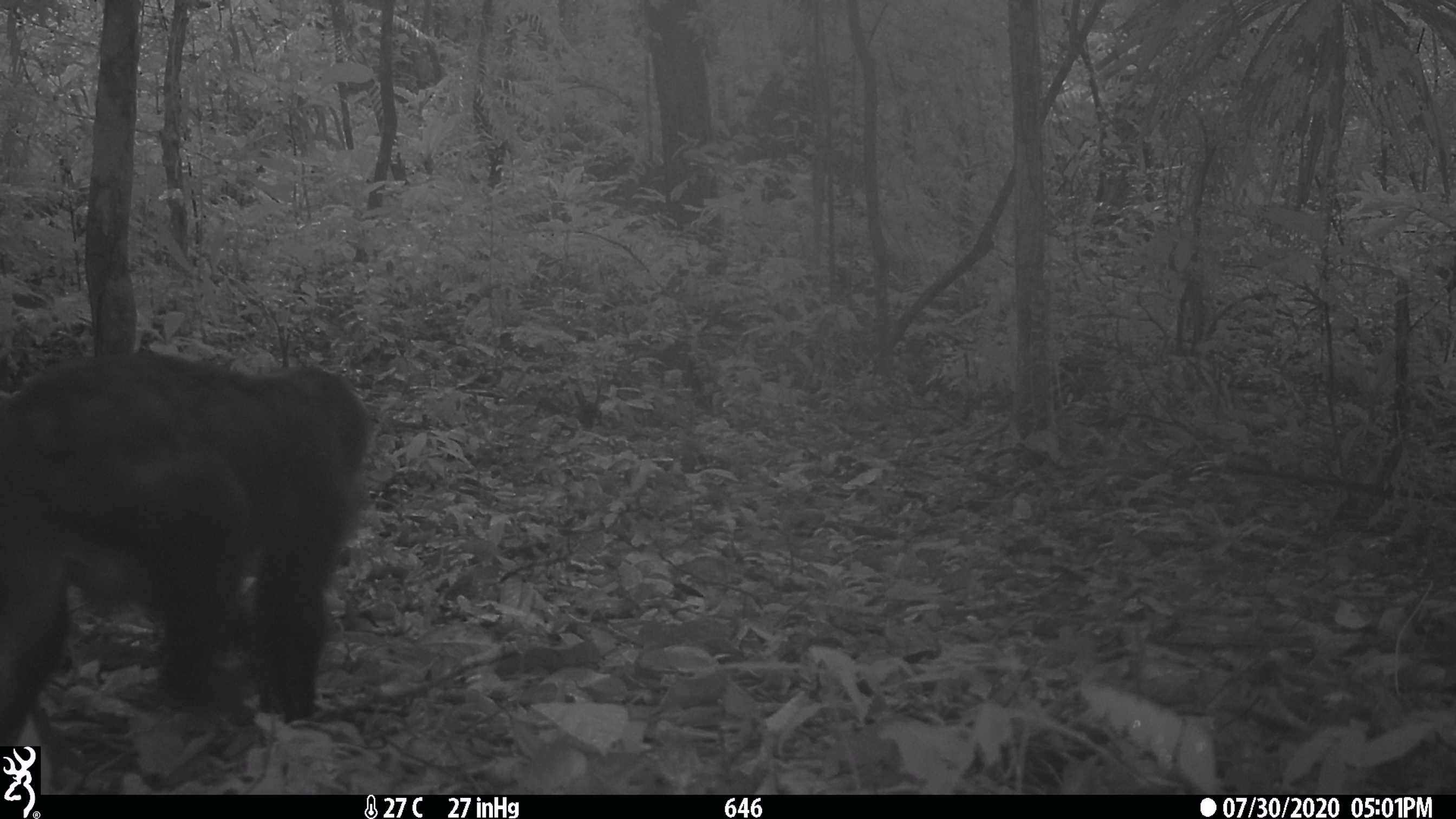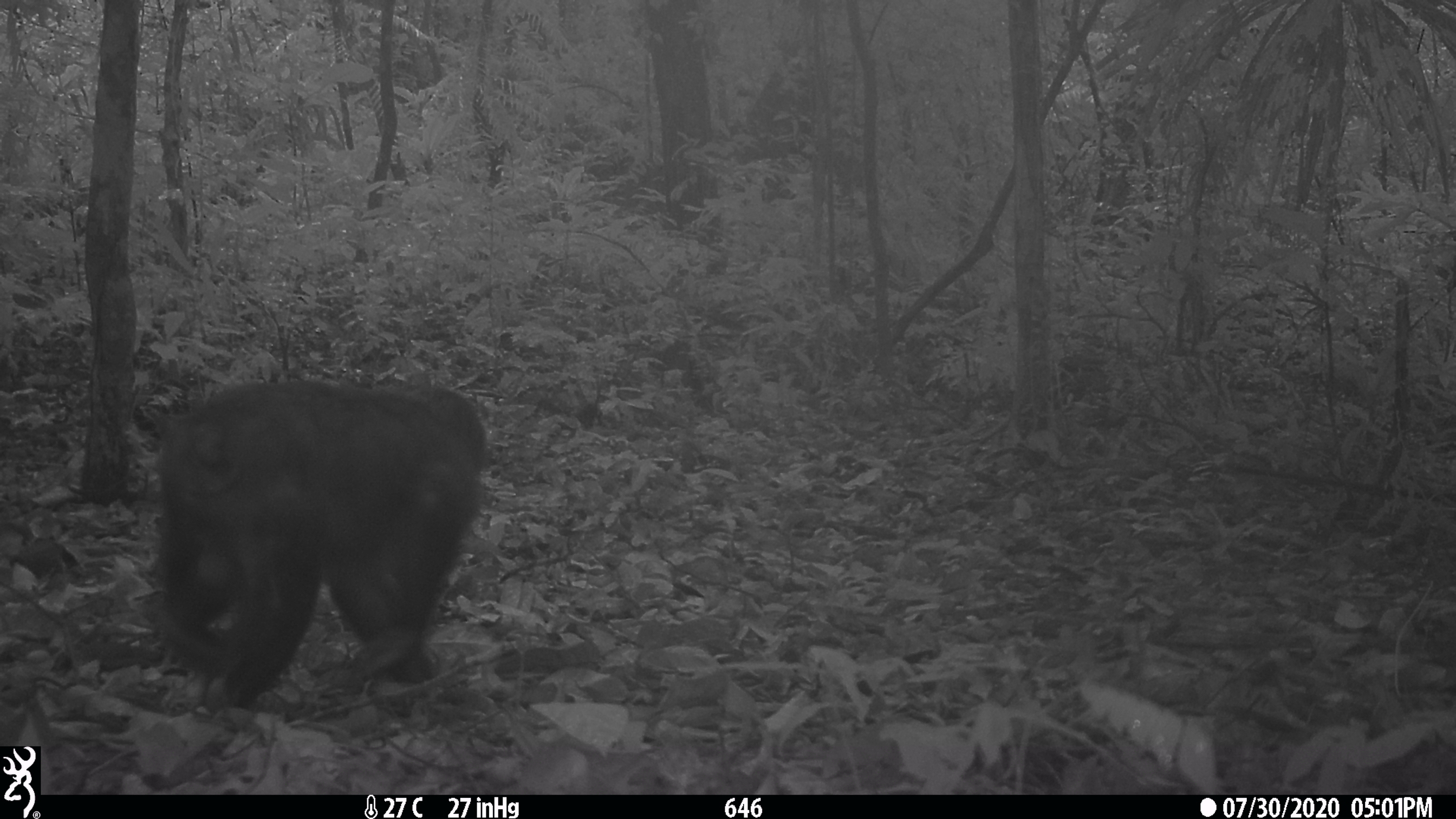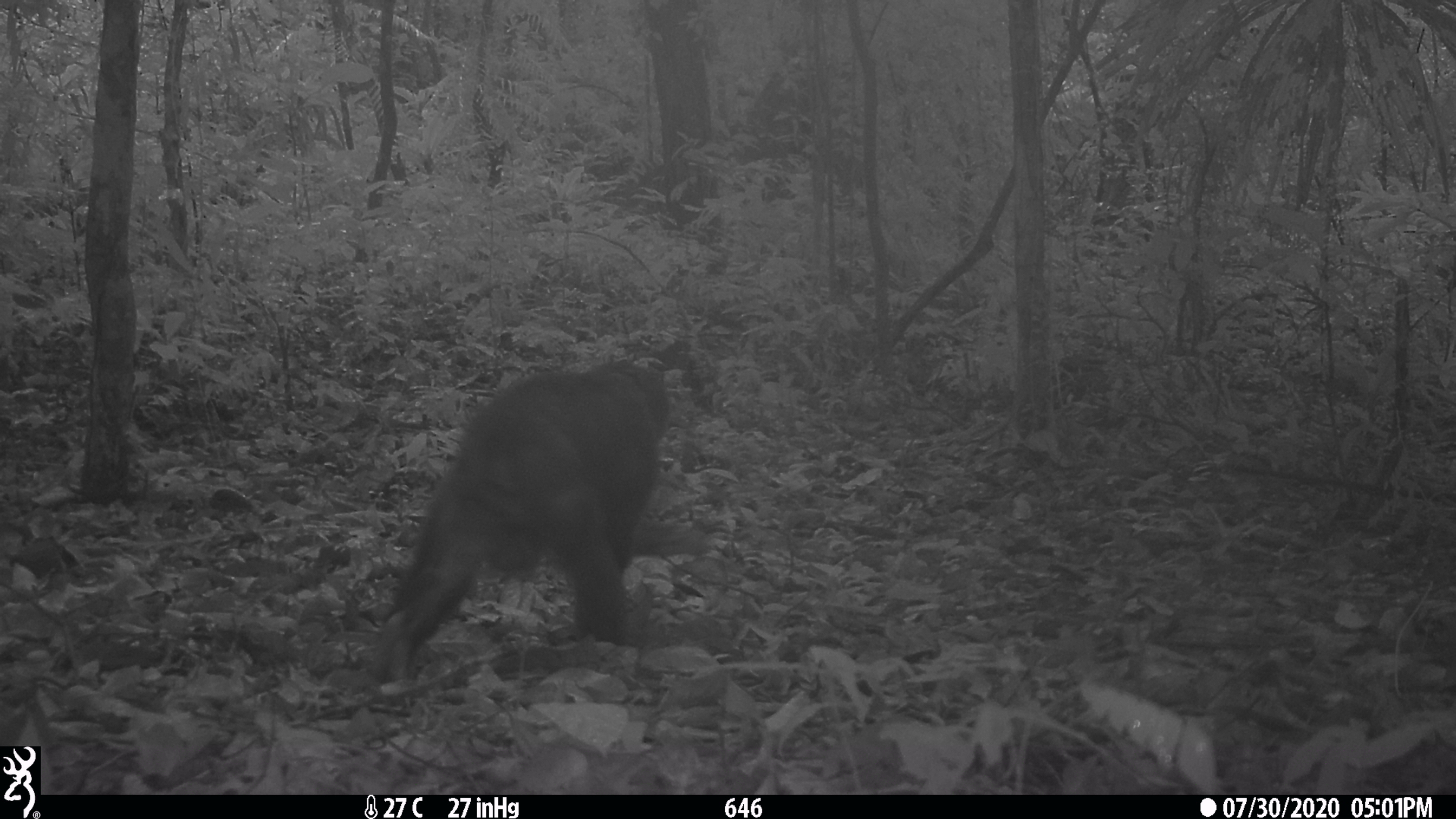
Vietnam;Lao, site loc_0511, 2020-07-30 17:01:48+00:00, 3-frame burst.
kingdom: Animalia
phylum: Chordata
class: Mammalia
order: Primates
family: Cercopithecidae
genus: Macaca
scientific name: Macaca arctoides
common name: stump-tailed macaque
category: stump tailed macaque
Stump tailed macaque (stump-tailed macaque) (Macaca arctoides). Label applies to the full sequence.